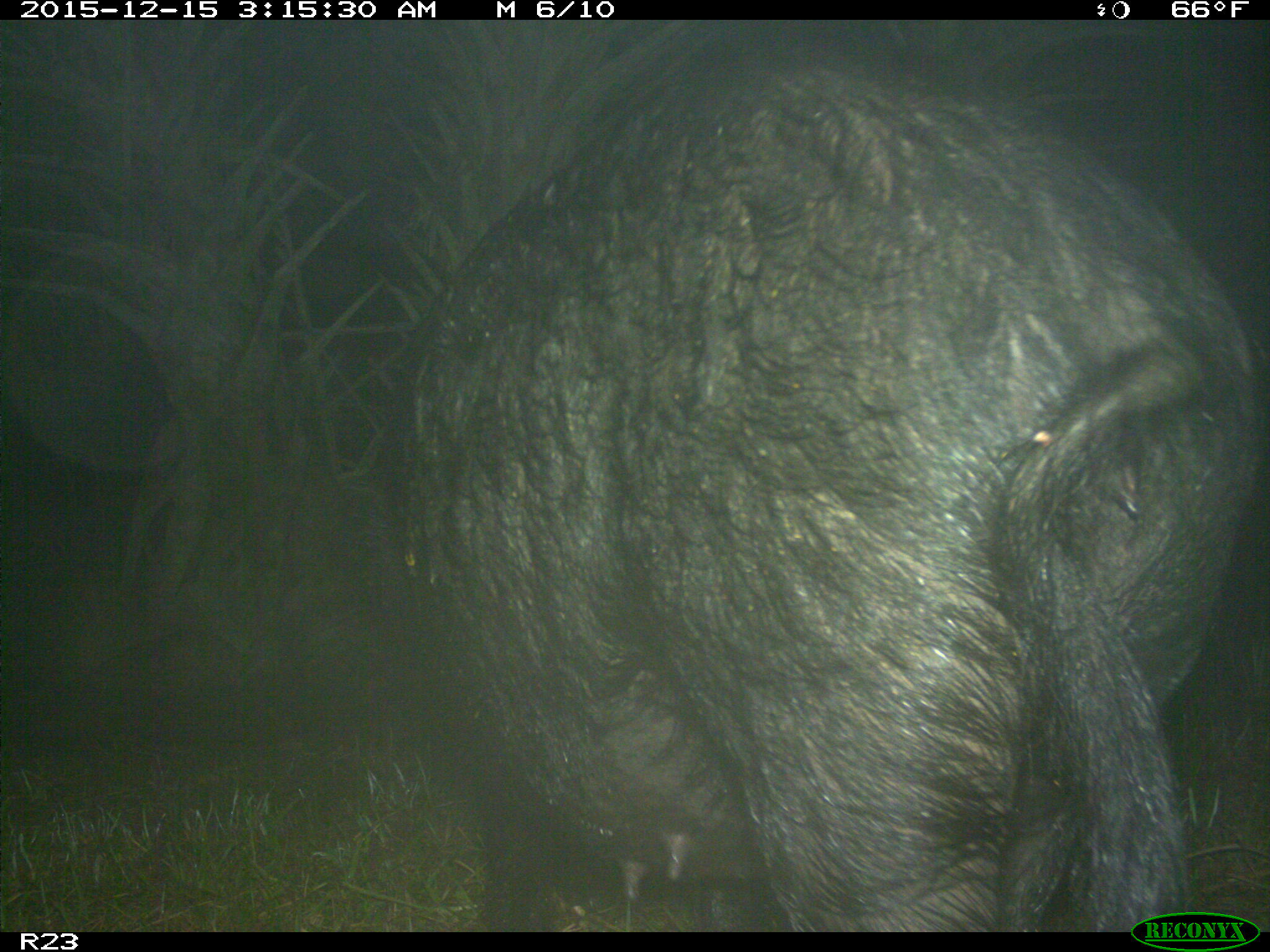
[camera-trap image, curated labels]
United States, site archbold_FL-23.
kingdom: Animalia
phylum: Chordata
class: Mammalia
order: Artiodactyla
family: Suidae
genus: Sus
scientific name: Sus scrofa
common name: wild boar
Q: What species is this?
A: Sus scrofa (wild boar).